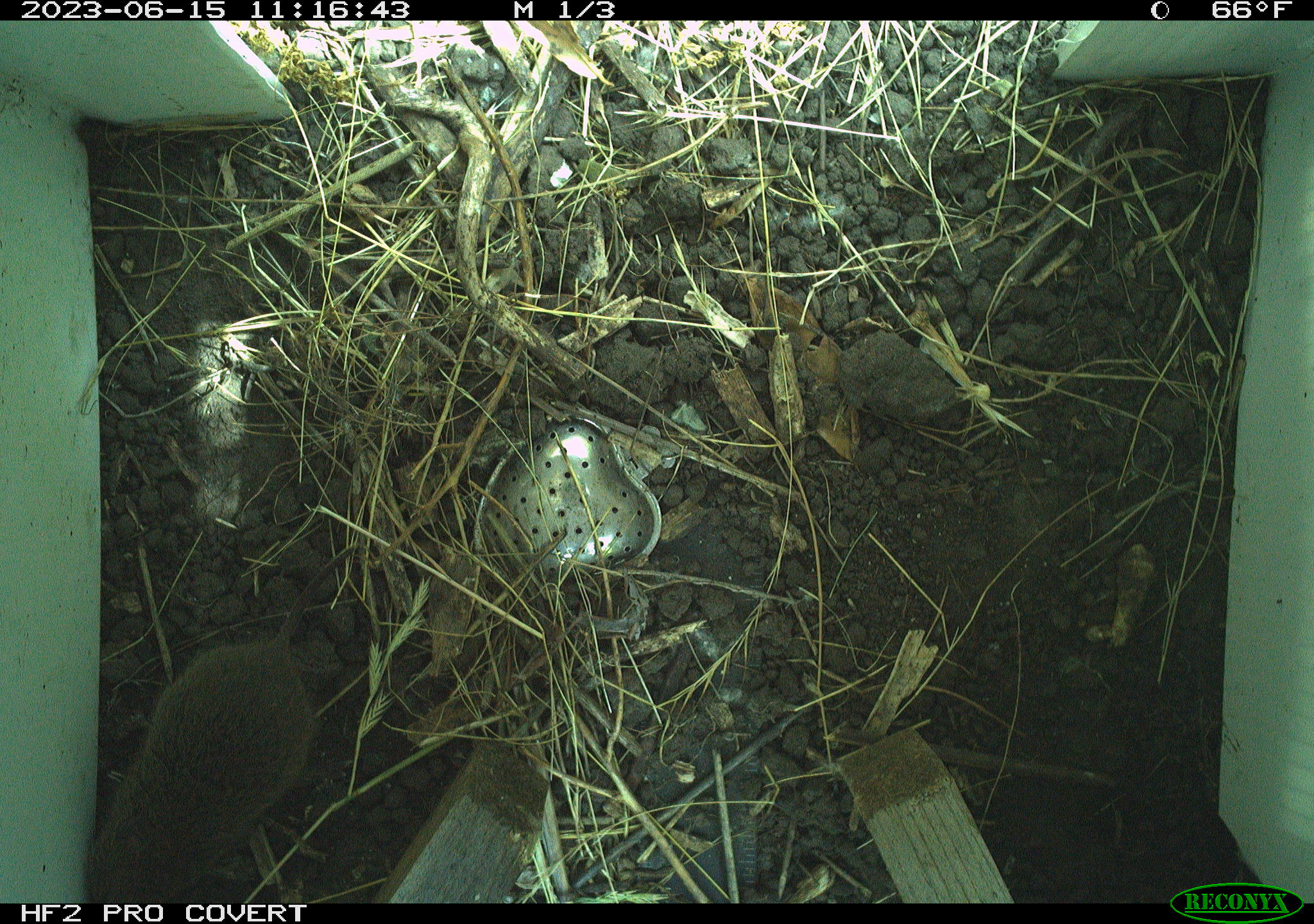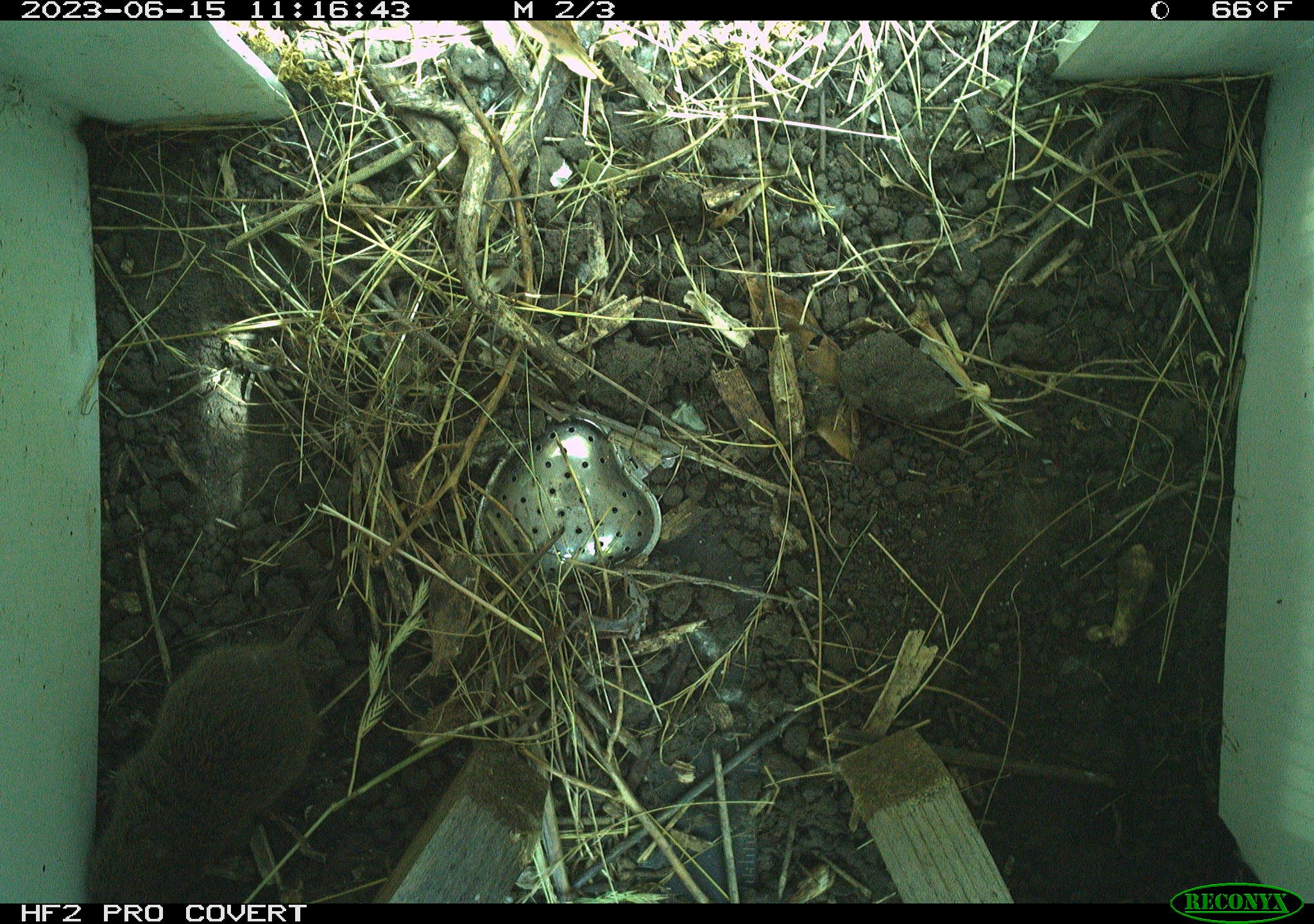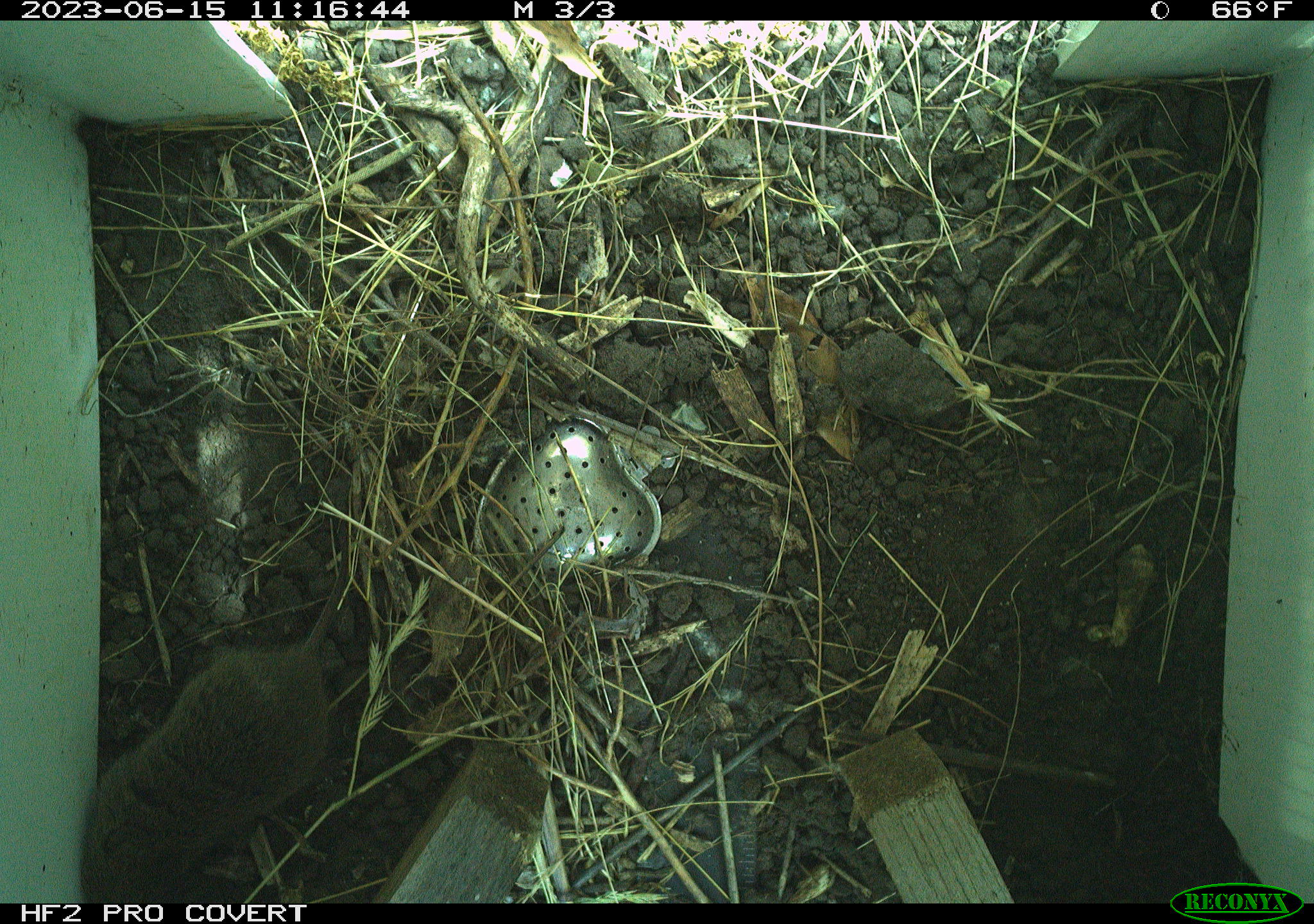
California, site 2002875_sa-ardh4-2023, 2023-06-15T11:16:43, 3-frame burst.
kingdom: Animalia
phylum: Chordata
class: Mammalia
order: Rodentia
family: Cricetidae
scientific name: Arvicolinae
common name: voles, lemmings, and muskrats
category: arvicolinae subfamily